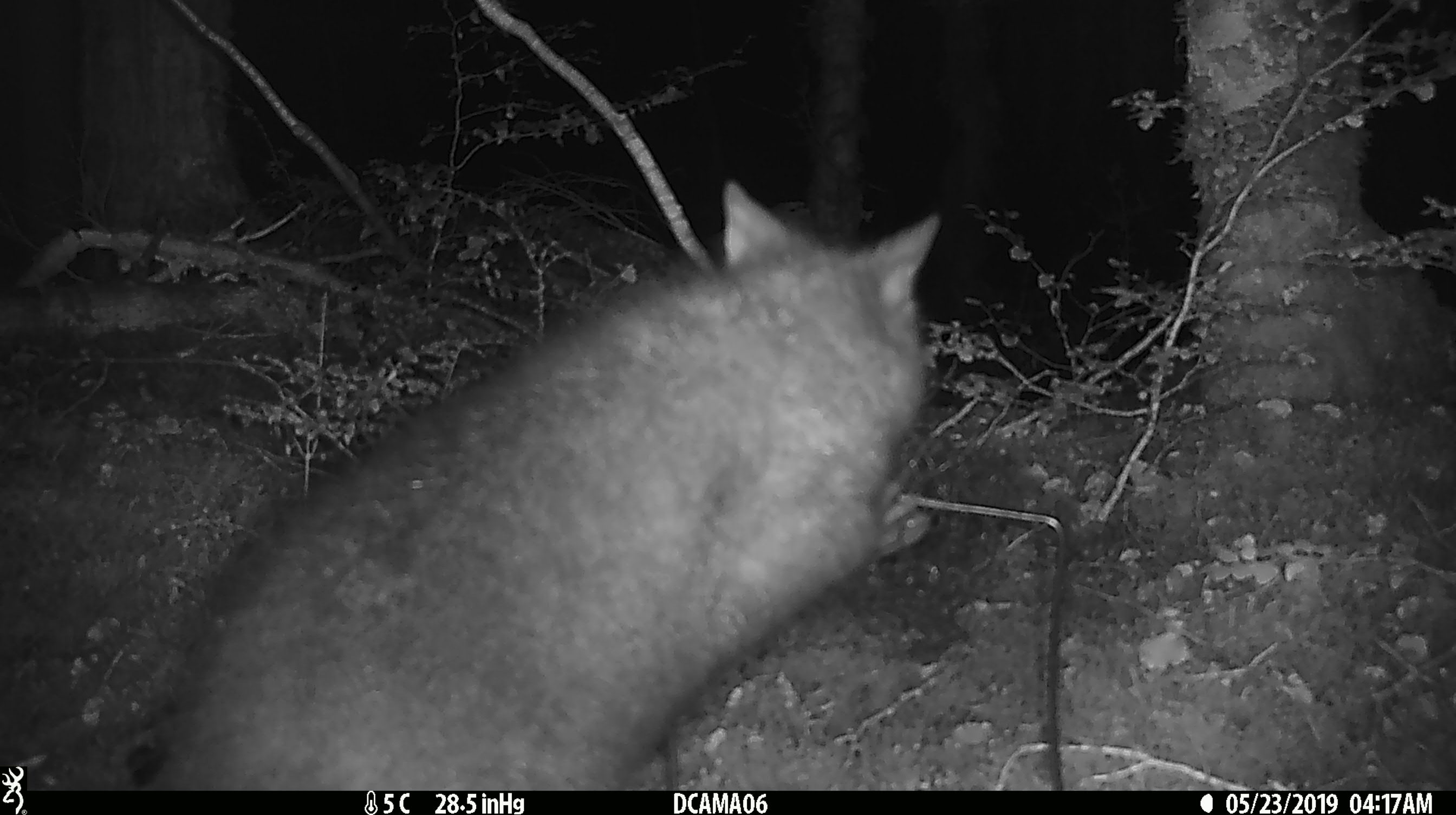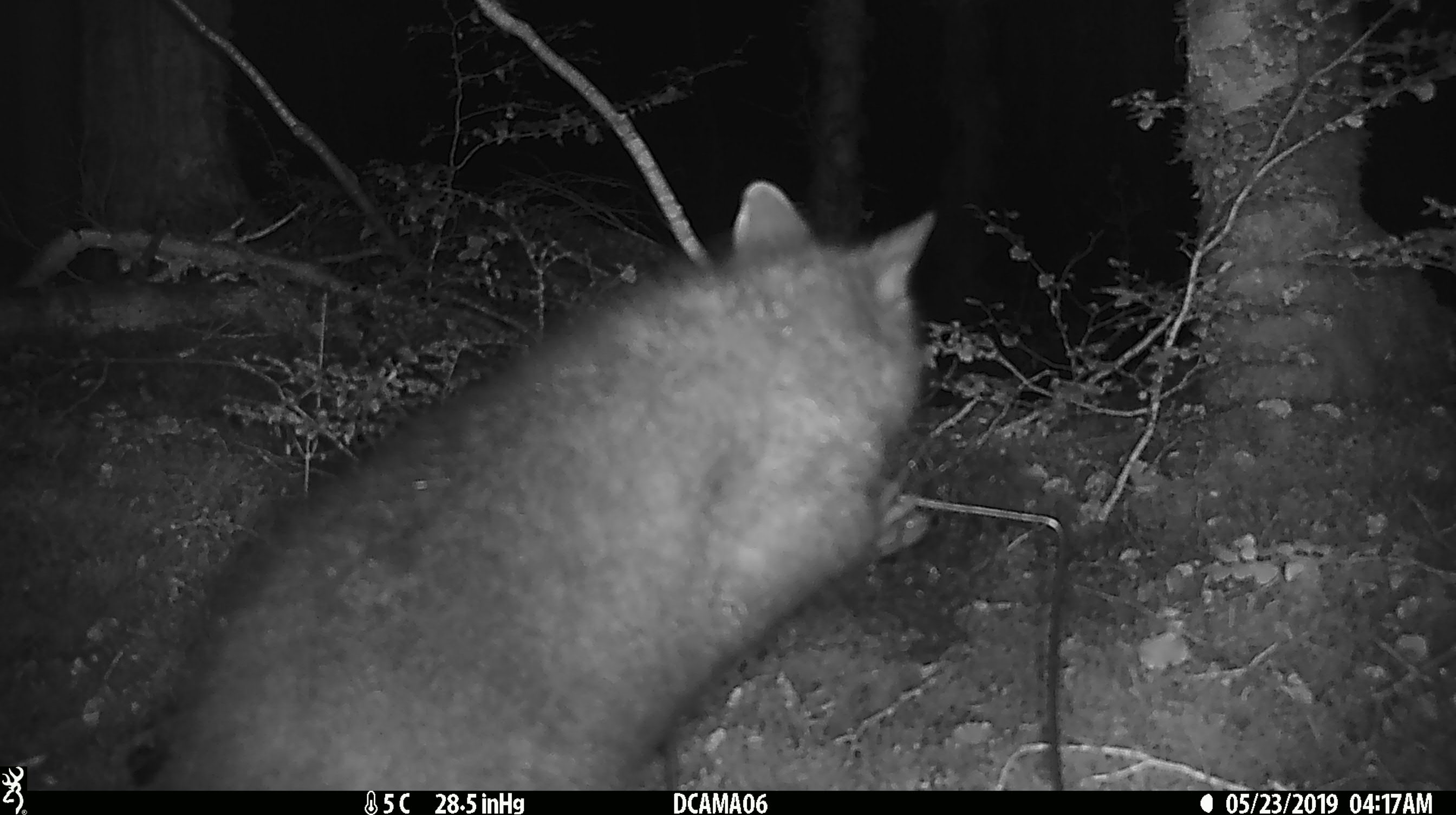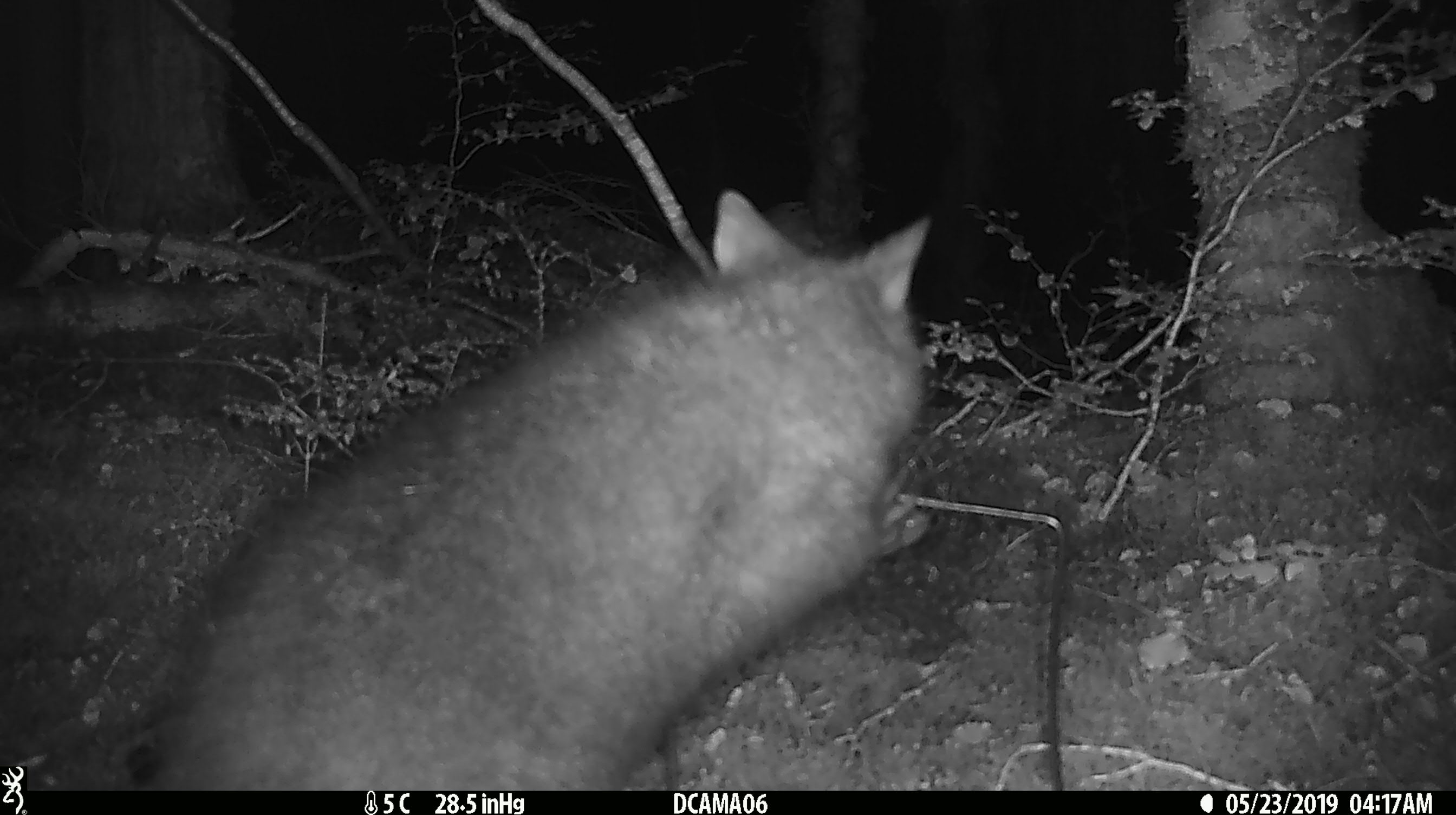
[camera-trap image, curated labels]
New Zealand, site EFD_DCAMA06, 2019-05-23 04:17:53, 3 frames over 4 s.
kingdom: Animalia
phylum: Chordata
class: Mammalia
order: Diprotodontia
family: Phalangeridae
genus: Trichosurus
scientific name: Trichosurus vulpecula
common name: common brushtail possum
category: possum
Possum (common brushtail possum) (Trichosurus vulpecula).